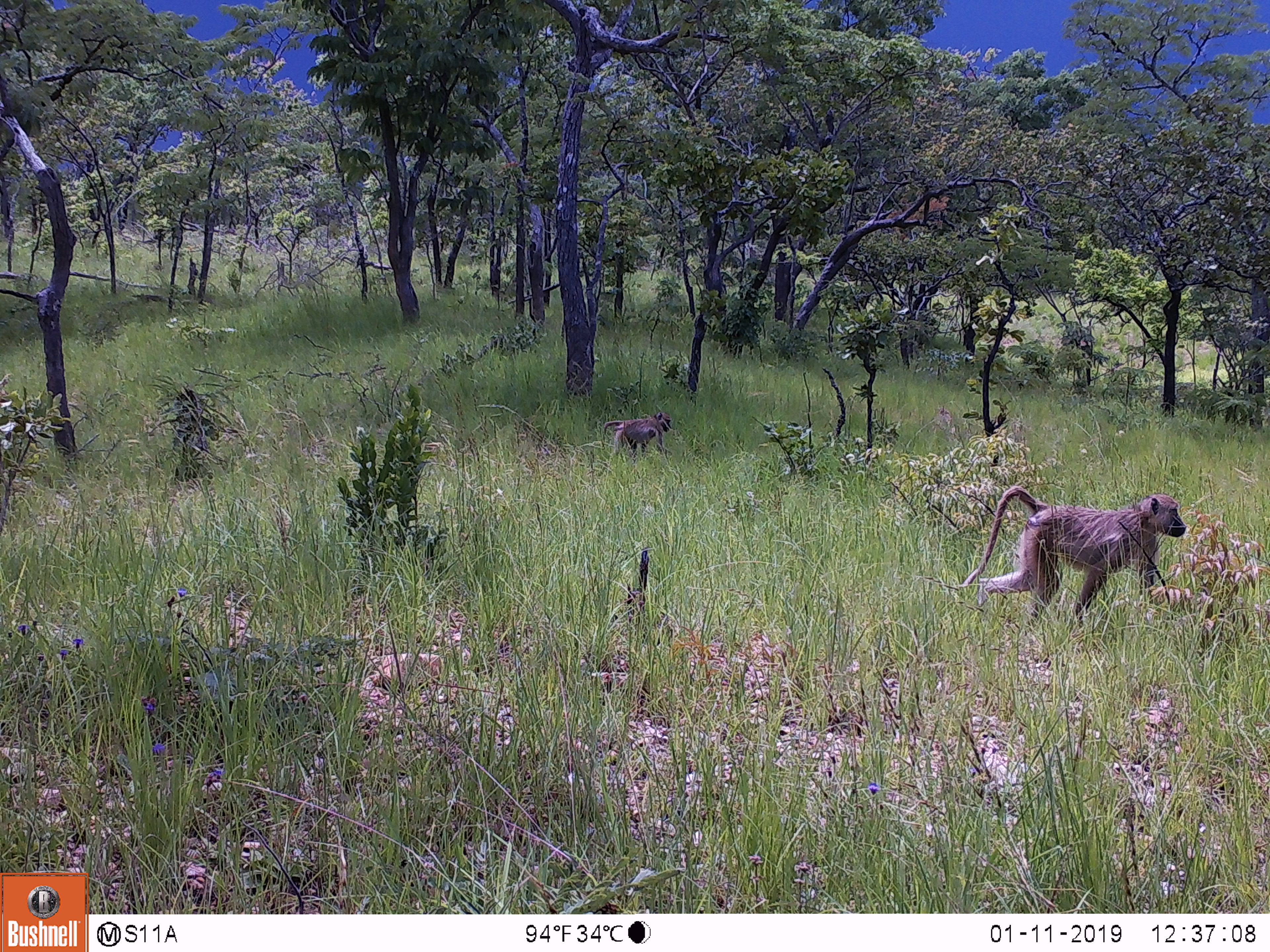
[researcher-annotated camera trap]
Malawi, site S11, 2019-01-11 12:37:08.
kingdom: Animalia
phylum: Chordata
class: Mammalia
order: Primates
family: Cercopithecidae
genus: Papio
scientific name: Papio cynocephalus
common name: yellow baboon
Yellow baboon (Papio cynocephalus), count 2.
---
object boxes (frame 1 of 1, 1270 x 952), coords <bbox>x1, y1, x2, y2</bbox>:
yellow baboon: <bbox>949, 475, 1216, 637</bbox>; <bbox>595, 401, 685, 467</bbox>